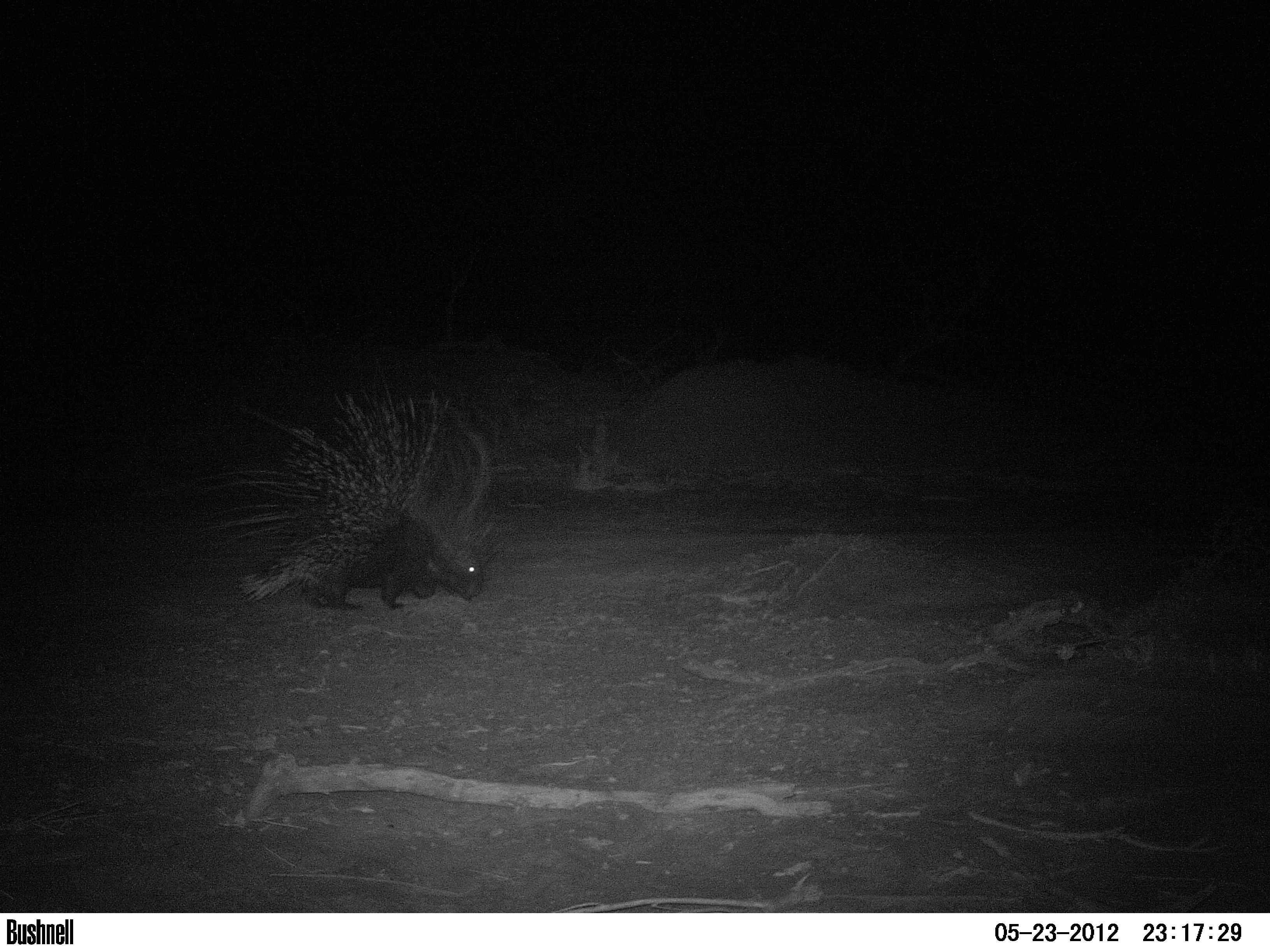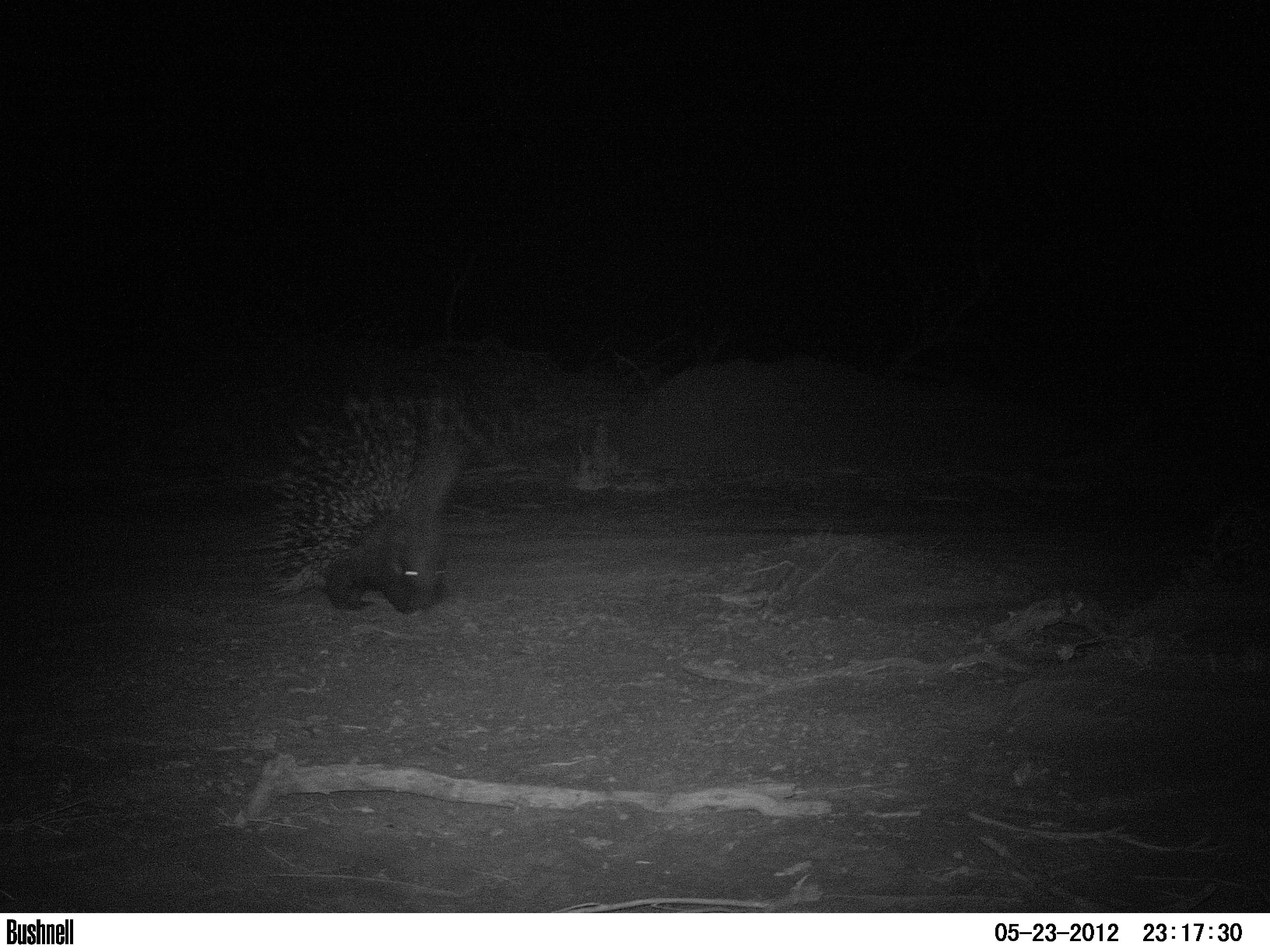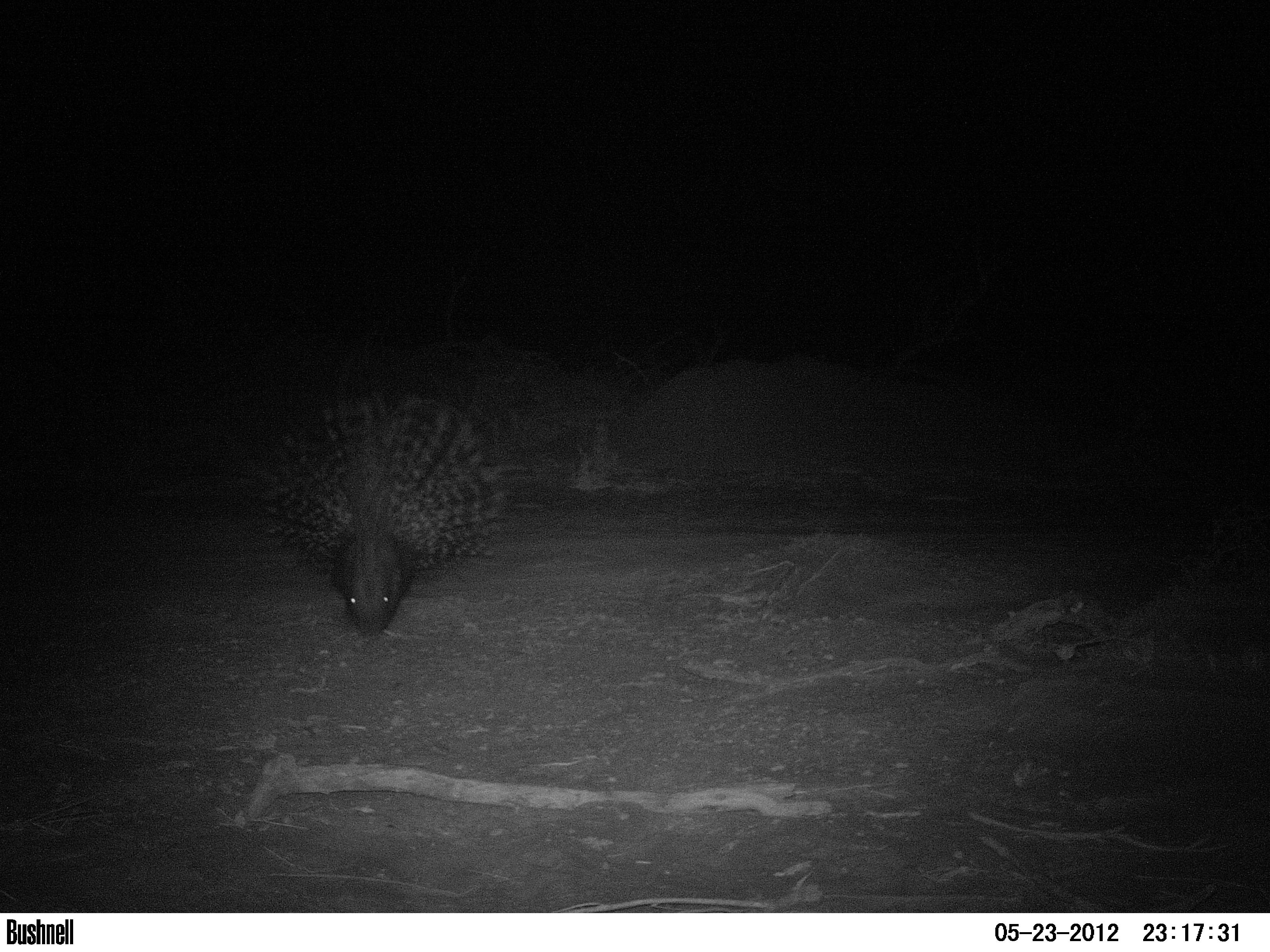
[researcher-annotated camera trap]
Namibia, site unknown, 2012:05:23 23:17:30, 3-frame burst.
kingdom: Animalia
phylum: Chordata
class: Mammalia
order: Rodentia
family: Hystricidae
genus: Hystrix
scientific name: Hystrix africaeaustralis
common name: cape porcupine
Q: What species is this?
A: Hystrix africaeaustralis (cape porcupine).